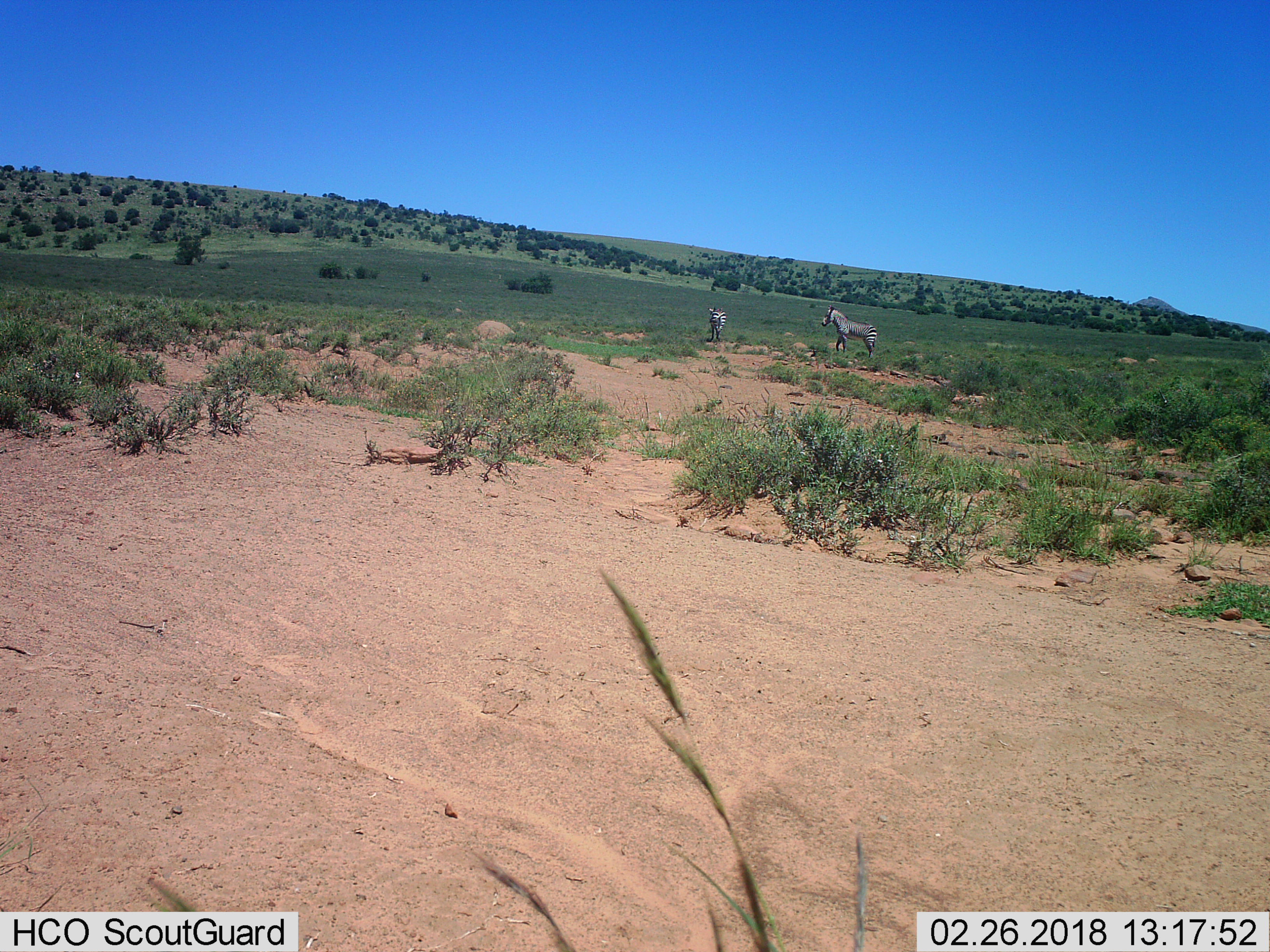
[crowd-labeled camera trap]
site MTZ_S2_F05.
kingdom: Animalia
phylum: Chordata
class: Mammalia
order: Perissodactyla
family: Equidae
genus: Equus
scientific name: Equus zebra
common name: mountain zebra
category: zebramountain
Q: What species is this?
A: Zebramountain (mountain zebra) (Equus zebra).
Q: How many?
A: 2.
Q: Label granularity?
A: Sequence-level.